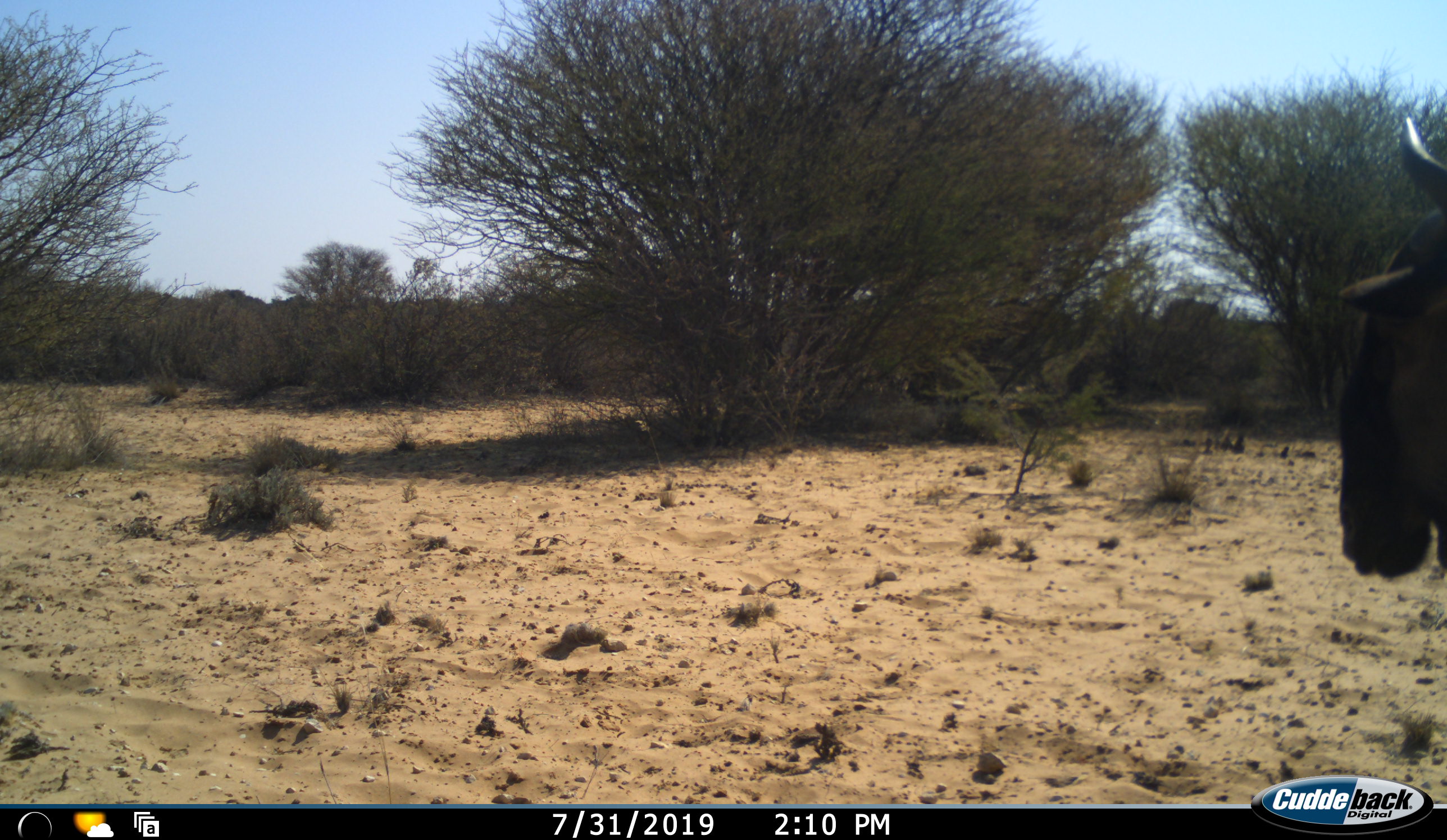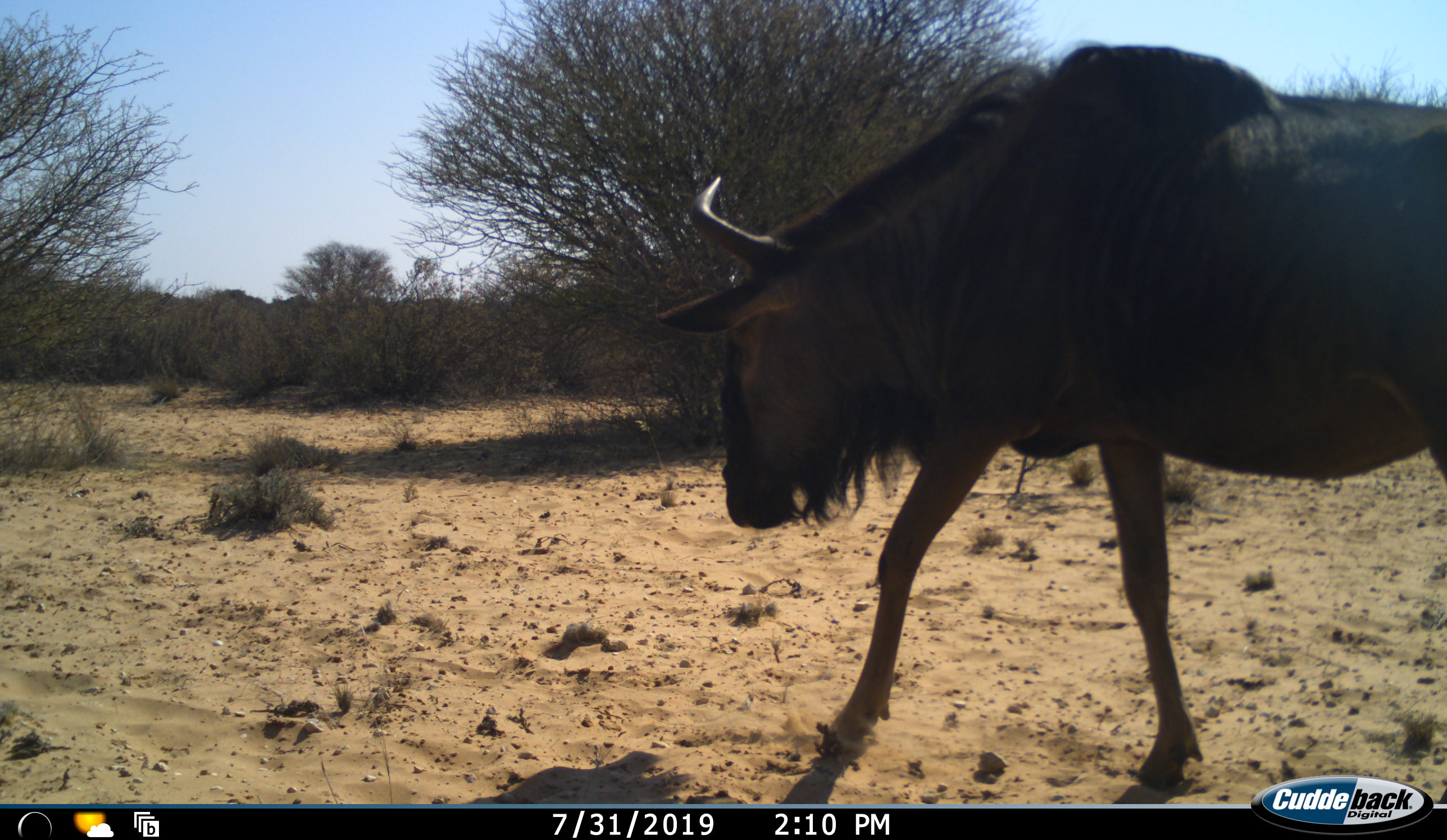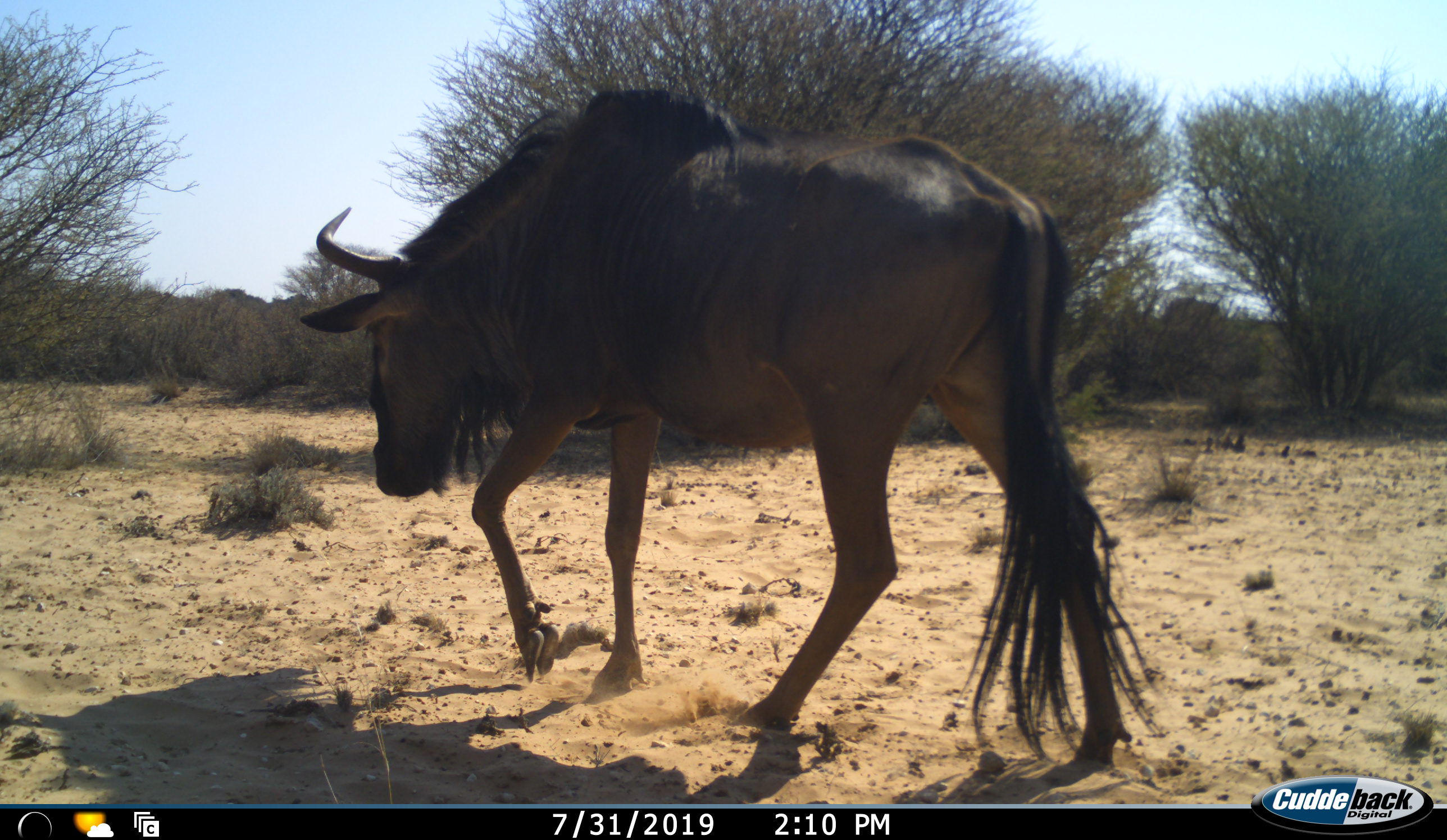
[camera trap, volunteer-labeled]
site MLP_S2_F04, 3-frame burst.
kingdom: Animalia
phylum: Chordata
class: Mammalia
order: Artiodactyla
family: Bovidae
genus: Connochaetes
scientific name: Connochaetes taurinus taurinus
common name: blue wildebeest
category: wildebeestblue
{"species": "wildebeestblue (blue wildebeest) (Connochaetes taurinus taurinus)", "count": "1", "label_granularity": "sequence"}